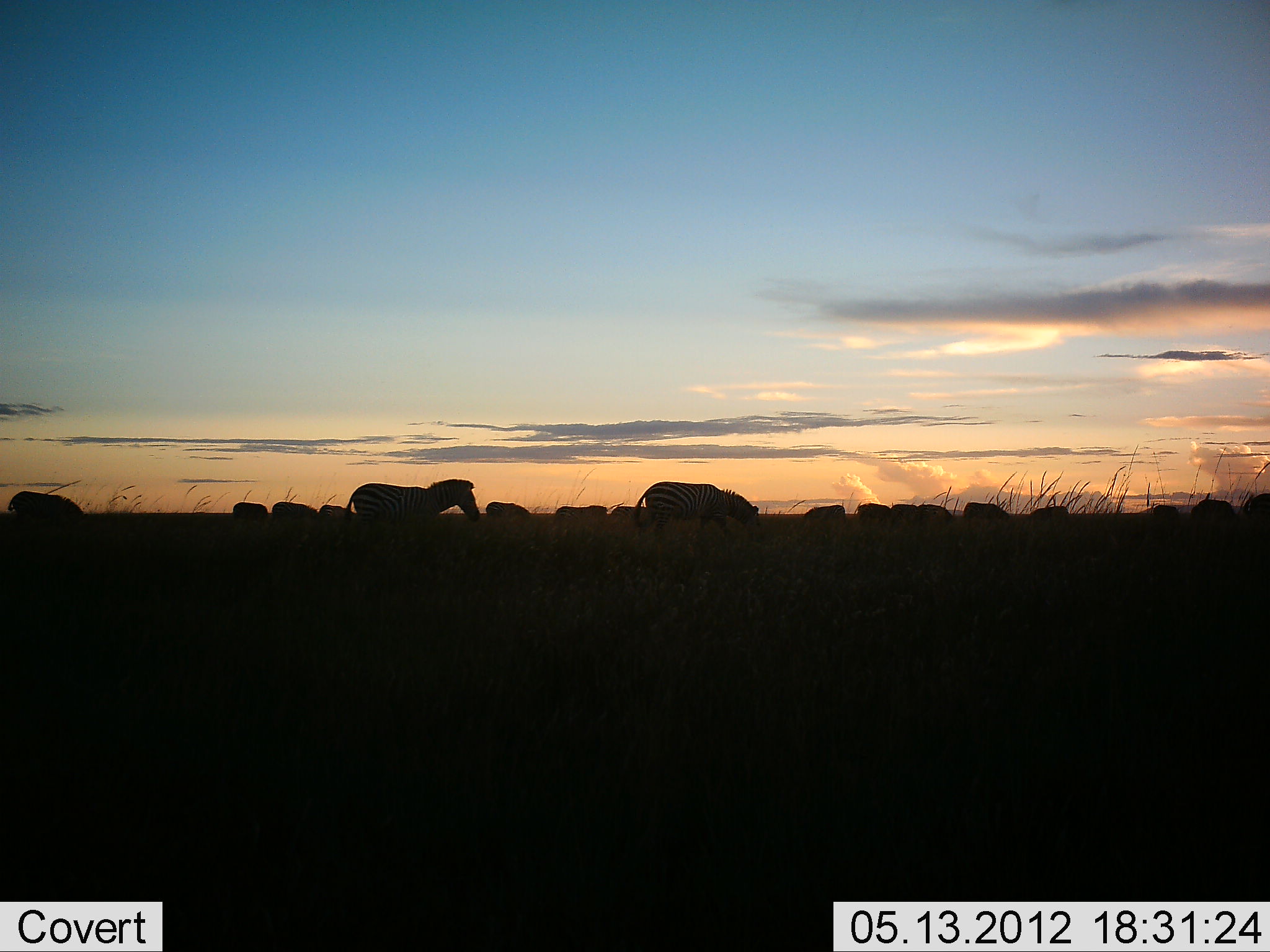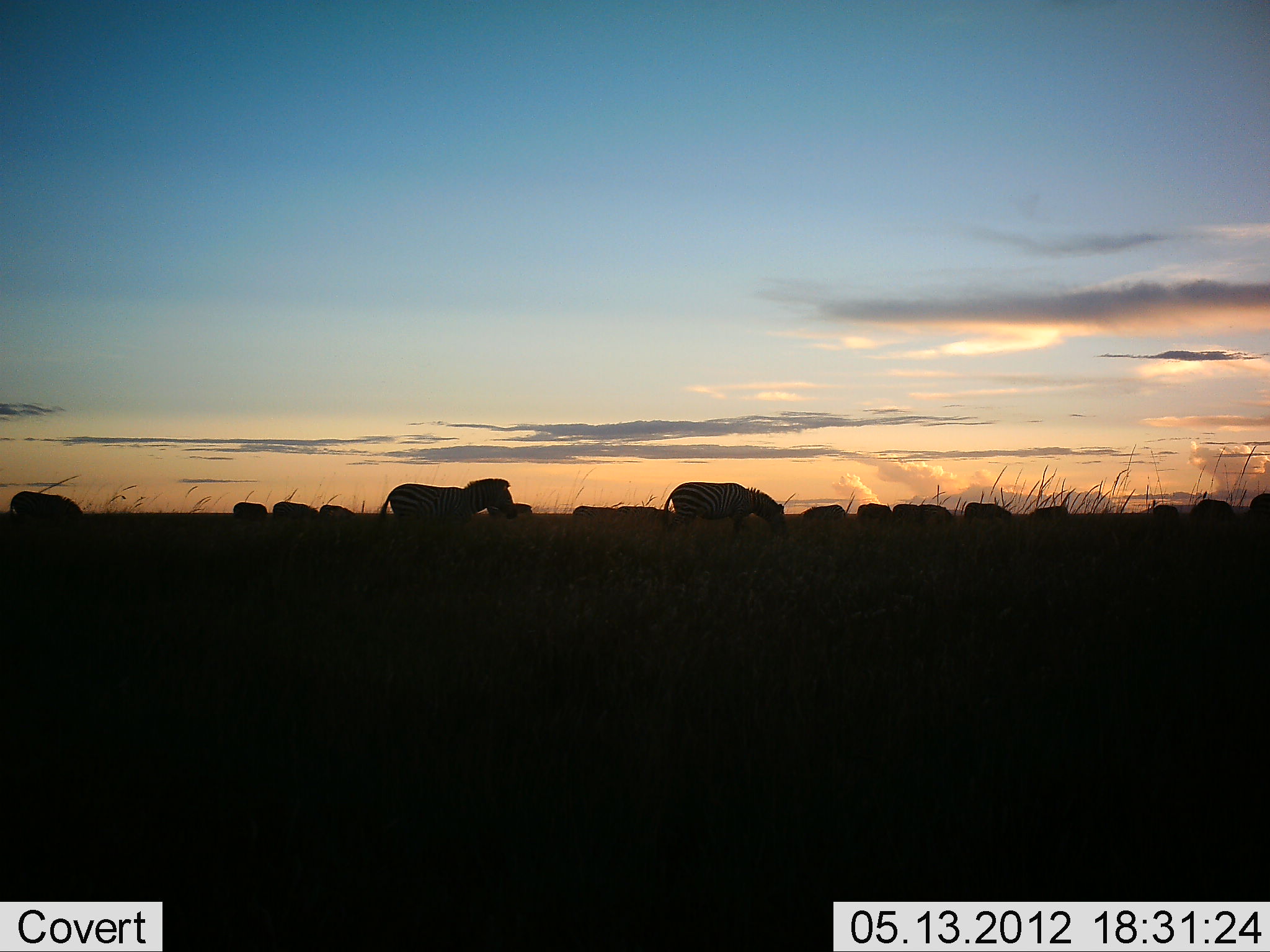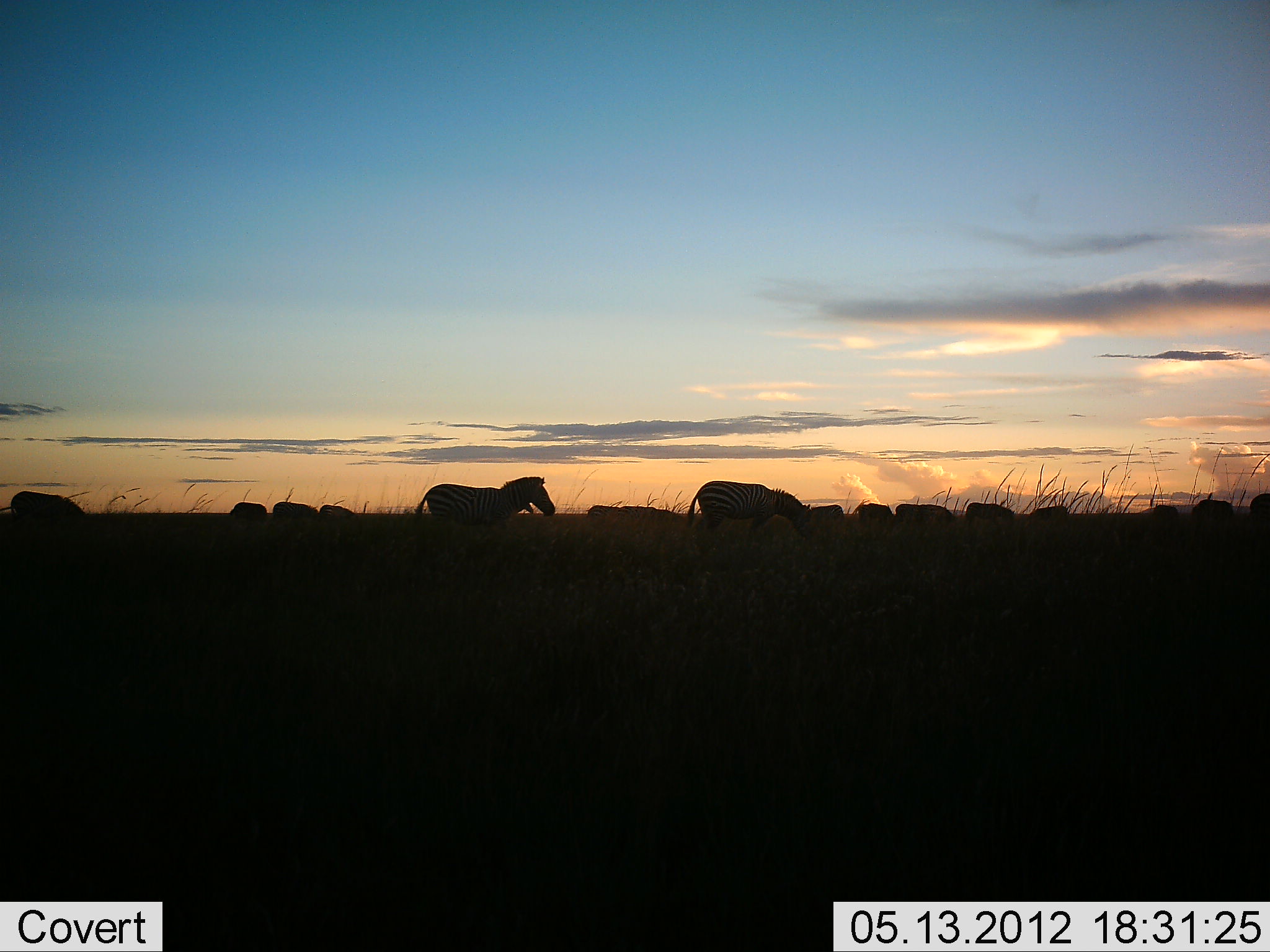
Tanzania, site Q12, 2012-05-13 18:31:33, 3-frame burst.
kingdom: Animalia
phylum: Chordata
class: Mammalia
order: Perissodactyla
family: Equidae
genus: Equus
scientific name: Equus quagga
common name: plains zebra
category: zebra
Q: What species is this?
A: Zebra (plains zebra) (Equus quagga).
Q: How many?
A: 11-50.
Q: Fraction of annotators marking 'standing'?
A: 20%.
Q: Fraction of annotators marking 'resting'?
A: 0%.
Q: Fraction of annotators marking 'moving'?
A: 70%.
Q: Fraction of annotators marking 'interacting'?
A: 0%.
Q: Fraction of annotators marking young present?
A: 0%.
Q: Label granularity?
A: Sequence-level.